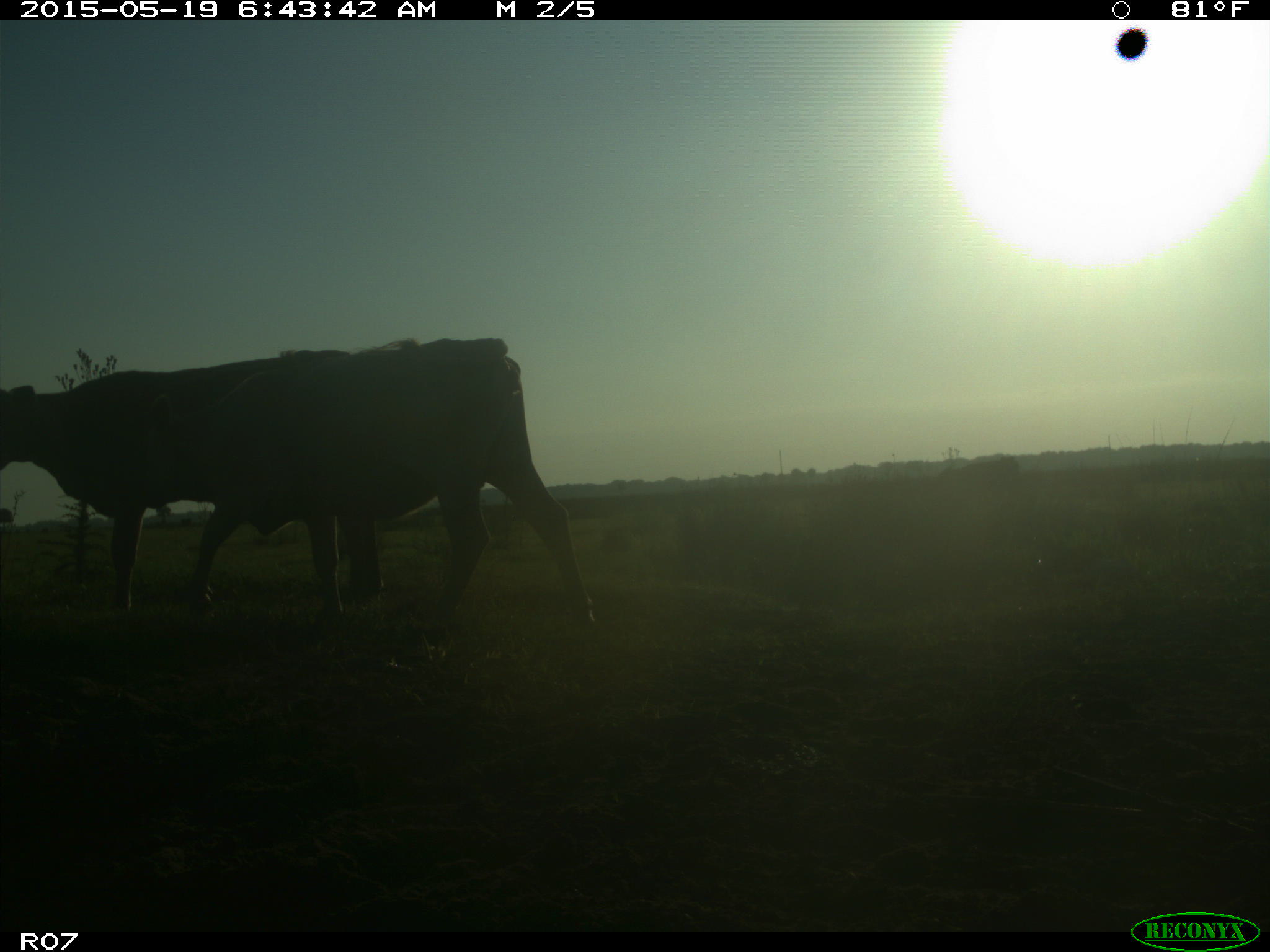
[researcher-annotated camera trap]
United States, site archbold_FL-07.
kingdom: Animalia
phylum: Chordata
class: Mammalia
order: Artiodactyla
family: Bovidae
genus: Bos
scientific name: Bos taurus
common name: domestic cow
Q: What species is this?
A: Bos taurus (domestic cow).